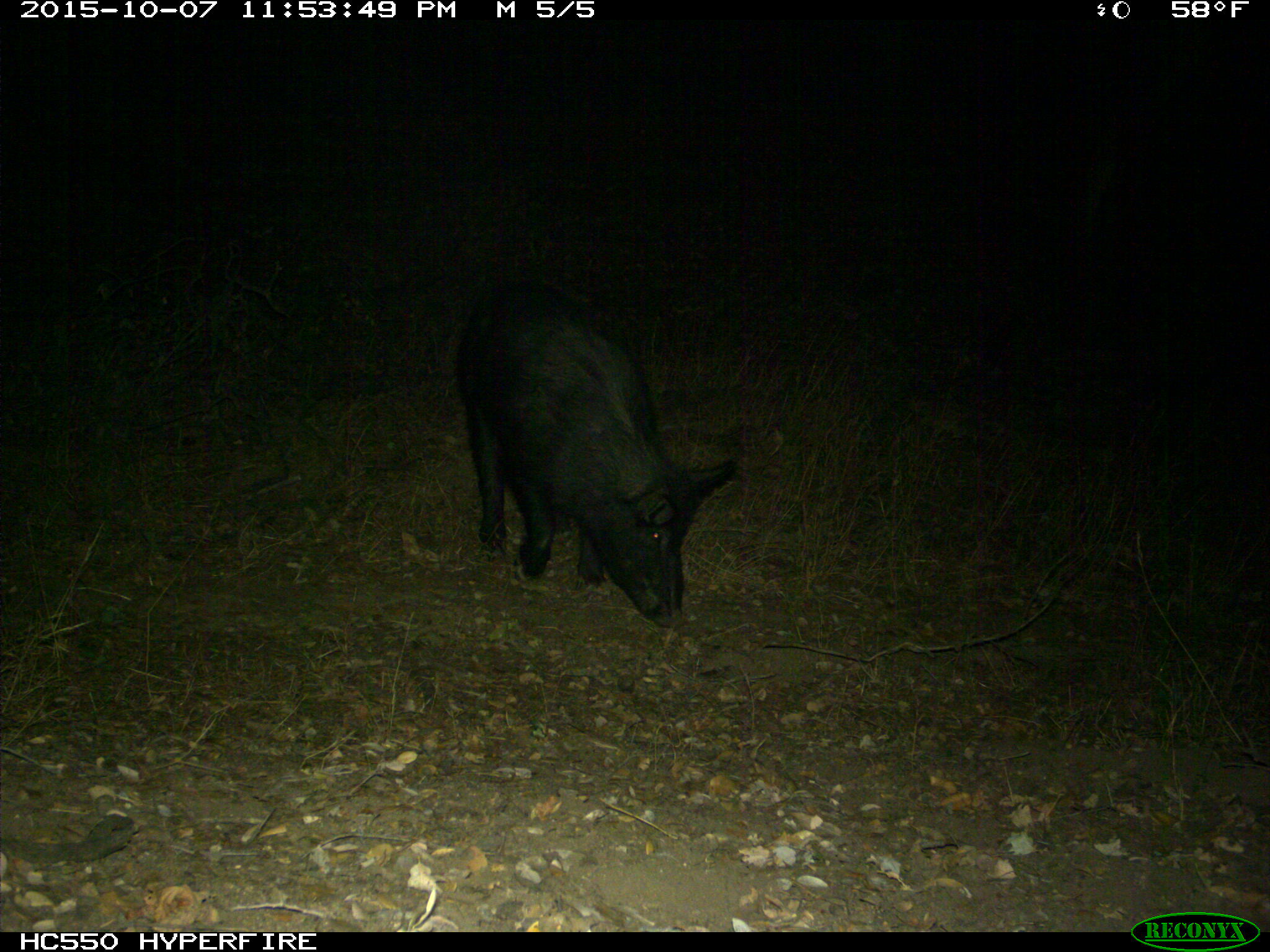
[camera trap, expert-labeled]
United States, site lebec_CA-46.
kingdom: Animalia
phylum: Chordata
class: Mammalia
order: Artiodactyla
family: Suidae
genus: Sus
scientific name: Sus scrofa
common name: wild boar